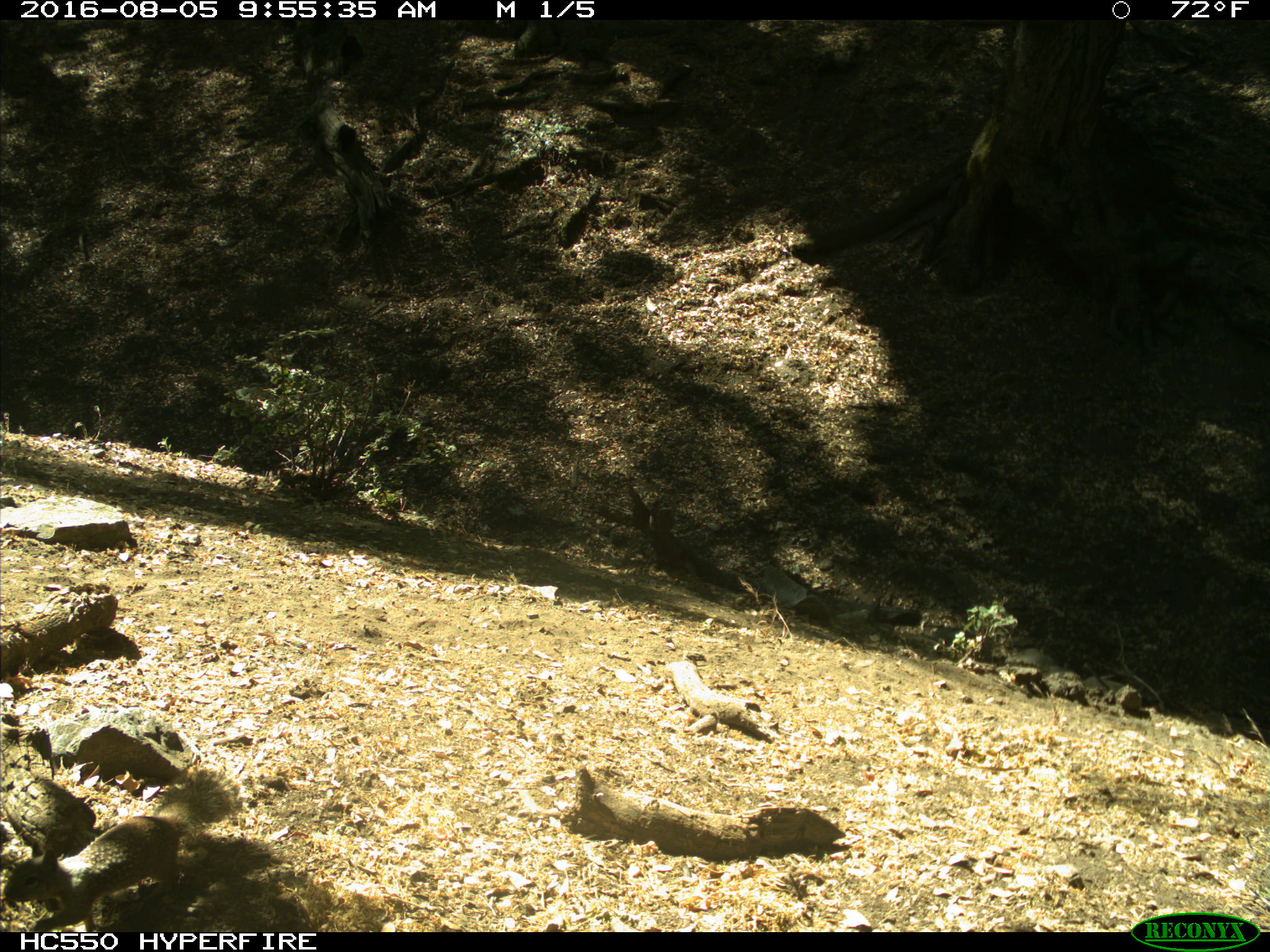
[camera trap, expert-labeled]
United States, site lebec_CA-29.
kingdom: Animalia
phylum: Chordata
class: Mammalia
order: Rodentia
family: Sciuridae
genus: Otospermophilus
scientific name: Otospermophilus beecheyi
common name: california ground squirrel